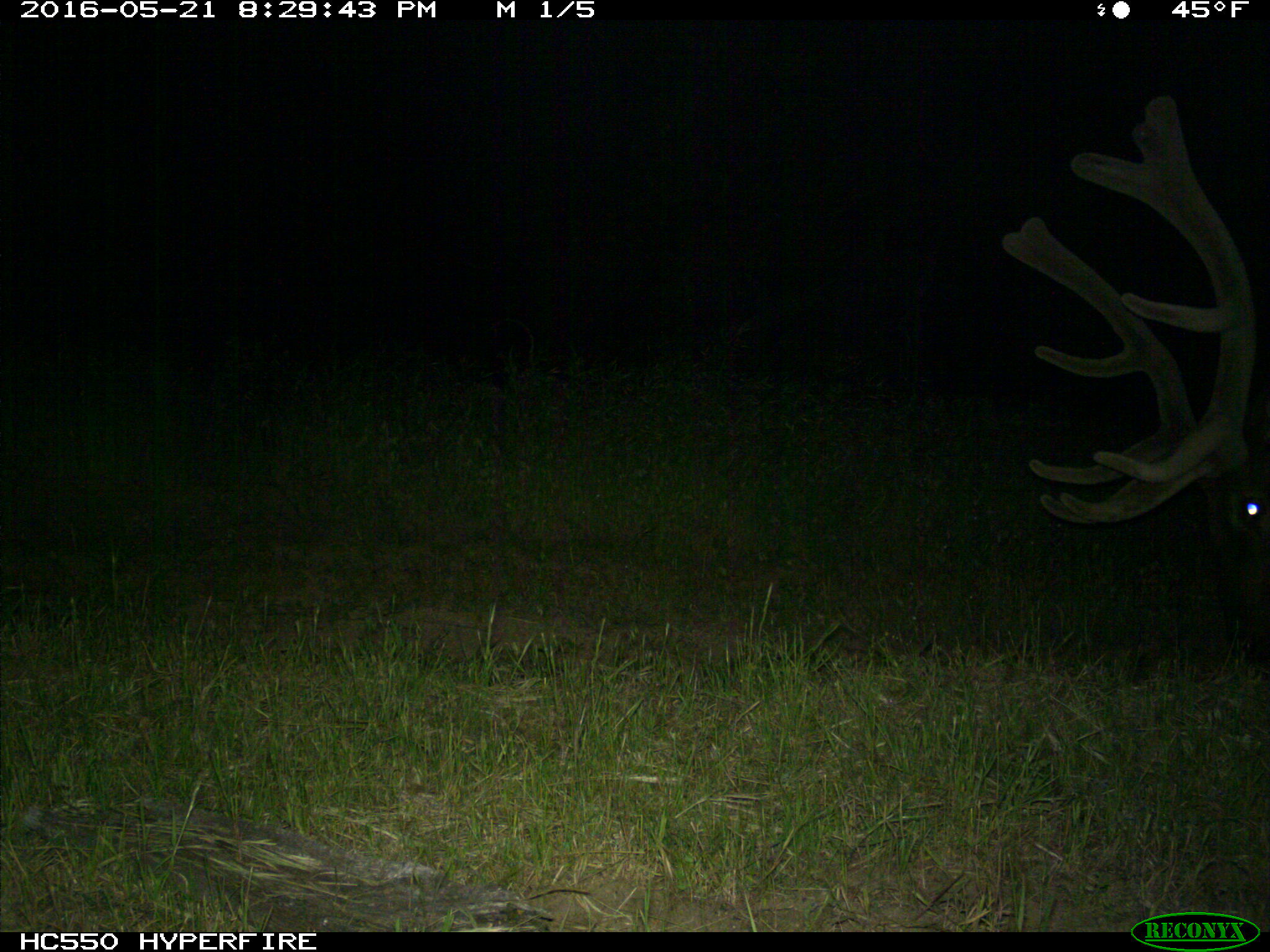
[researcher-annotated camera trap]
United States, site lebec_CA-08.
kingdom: Animalia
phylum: Chordata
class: Mammalia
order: Artiodactyla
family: Cervidae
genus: Cervus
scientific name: Cervus canadensis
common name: elk